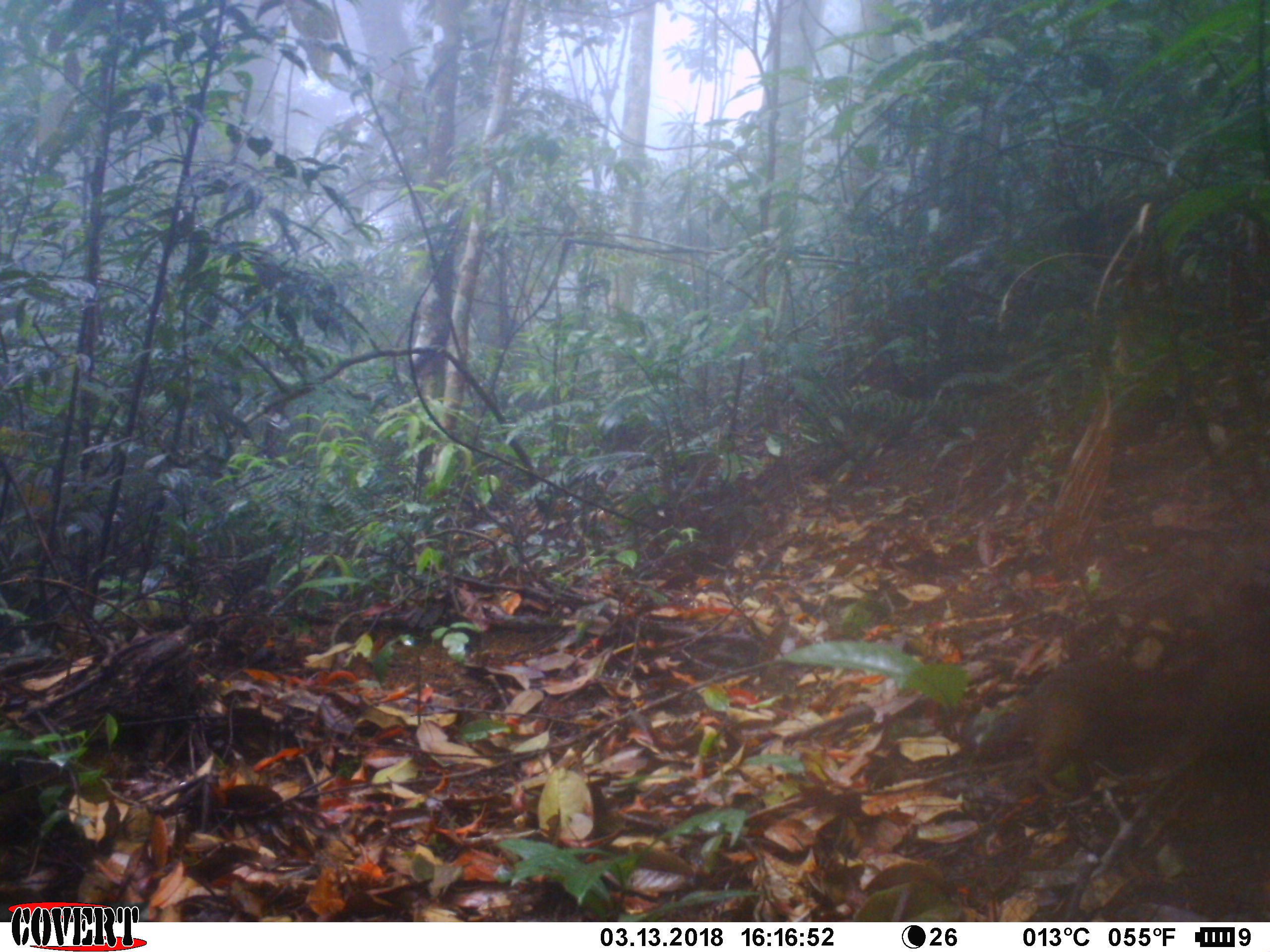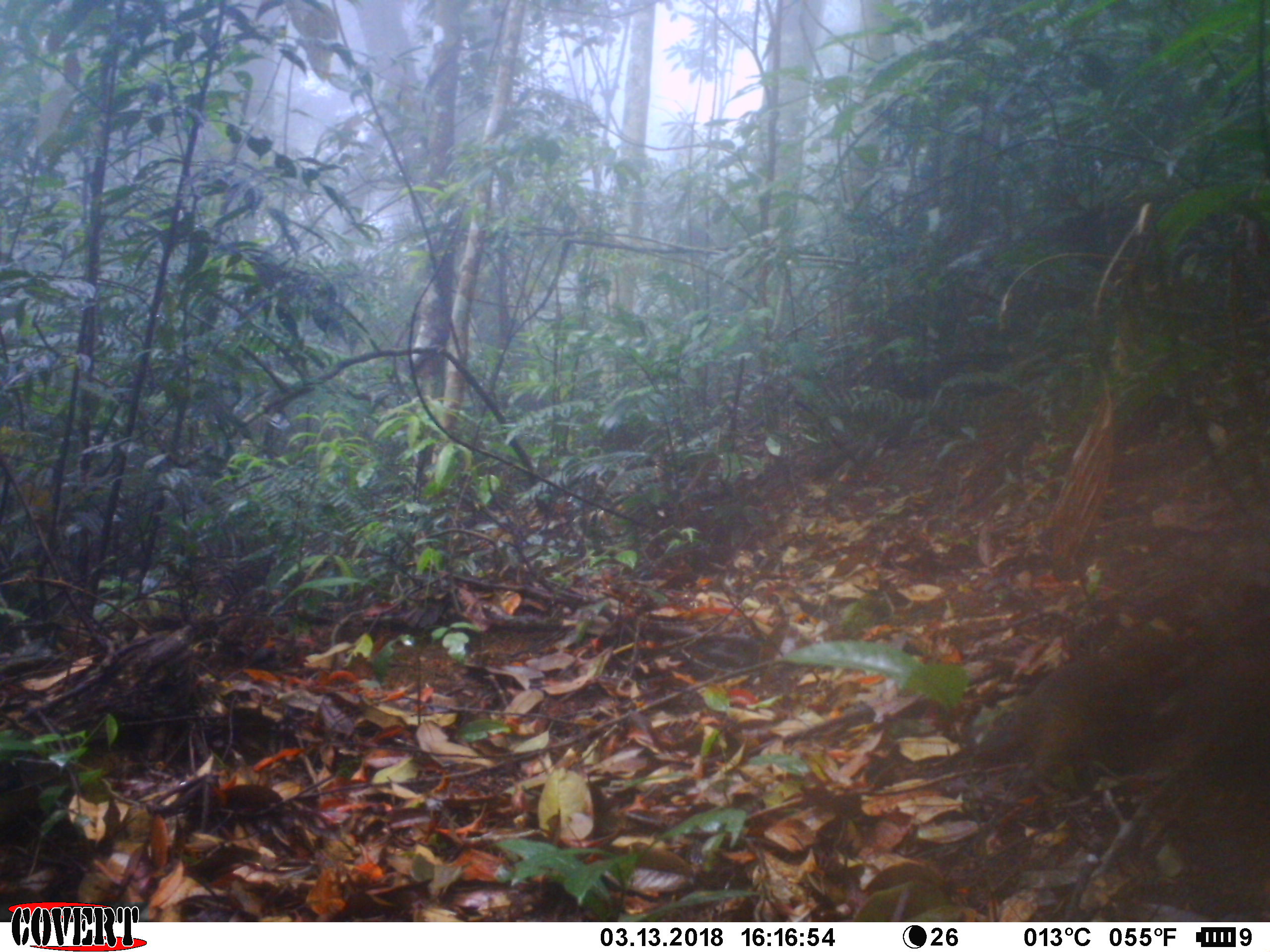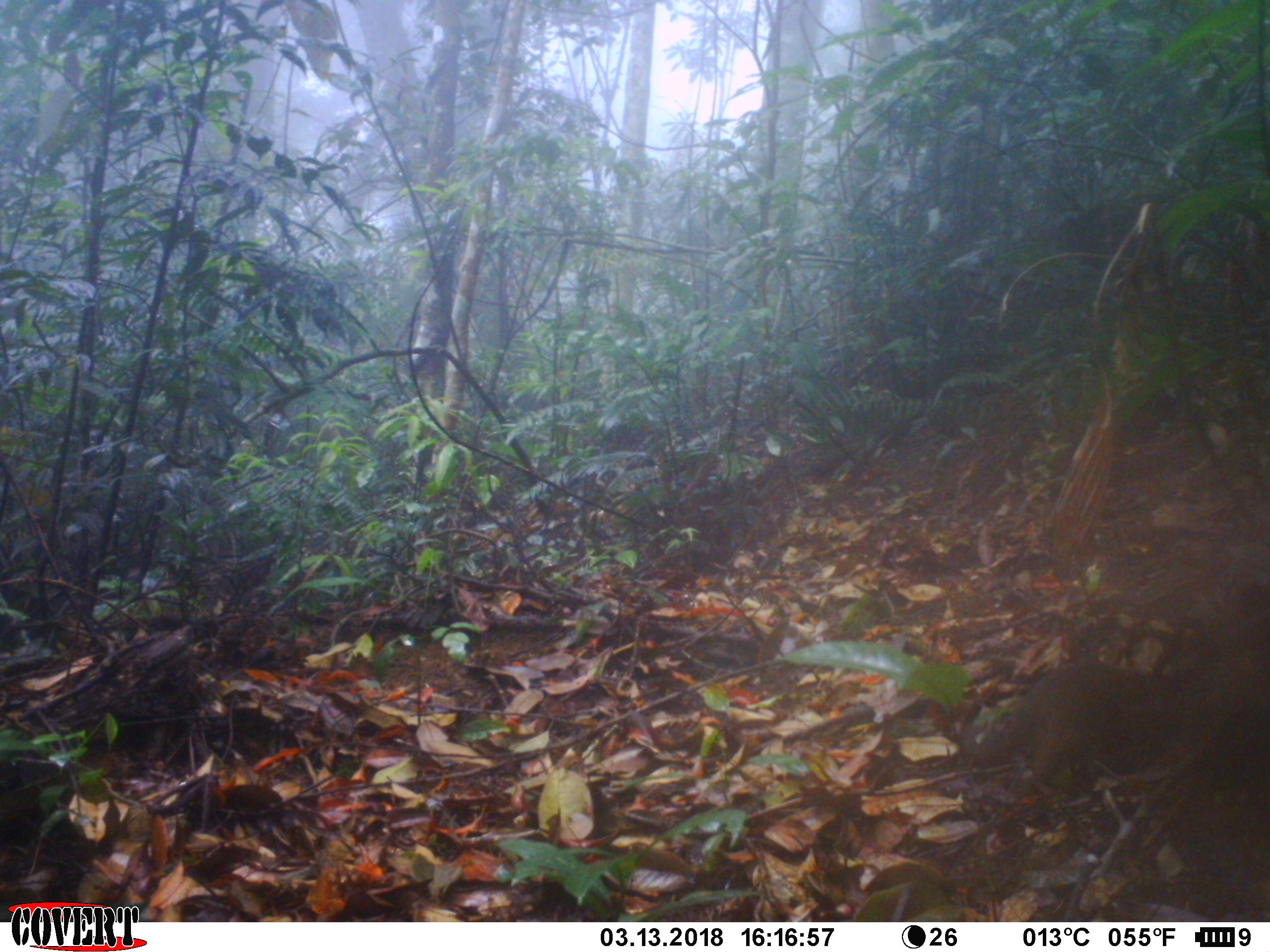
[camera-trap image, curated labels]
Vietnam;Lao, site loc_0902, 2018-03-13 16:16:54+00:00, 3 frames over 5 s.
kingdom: Animalia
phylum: Chordata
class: Mammalia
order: Rodentia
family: Sciuridae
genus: Dremomys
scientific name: Dremomys rufigenis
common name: red-cheeked squirrel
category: red cheeked squirrel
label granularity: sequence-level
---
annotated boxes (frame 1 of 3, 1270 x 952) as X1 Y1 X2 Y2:
red cheeked squirrel: 972 656 1207 803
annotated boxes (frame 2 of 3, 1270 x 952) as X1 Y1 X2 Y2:
red cheeked squirrel: 971 605 1208 800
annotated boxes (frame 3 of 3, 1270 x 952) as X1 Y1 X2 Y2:
red cheeked squirrel: 955 656 1208 789